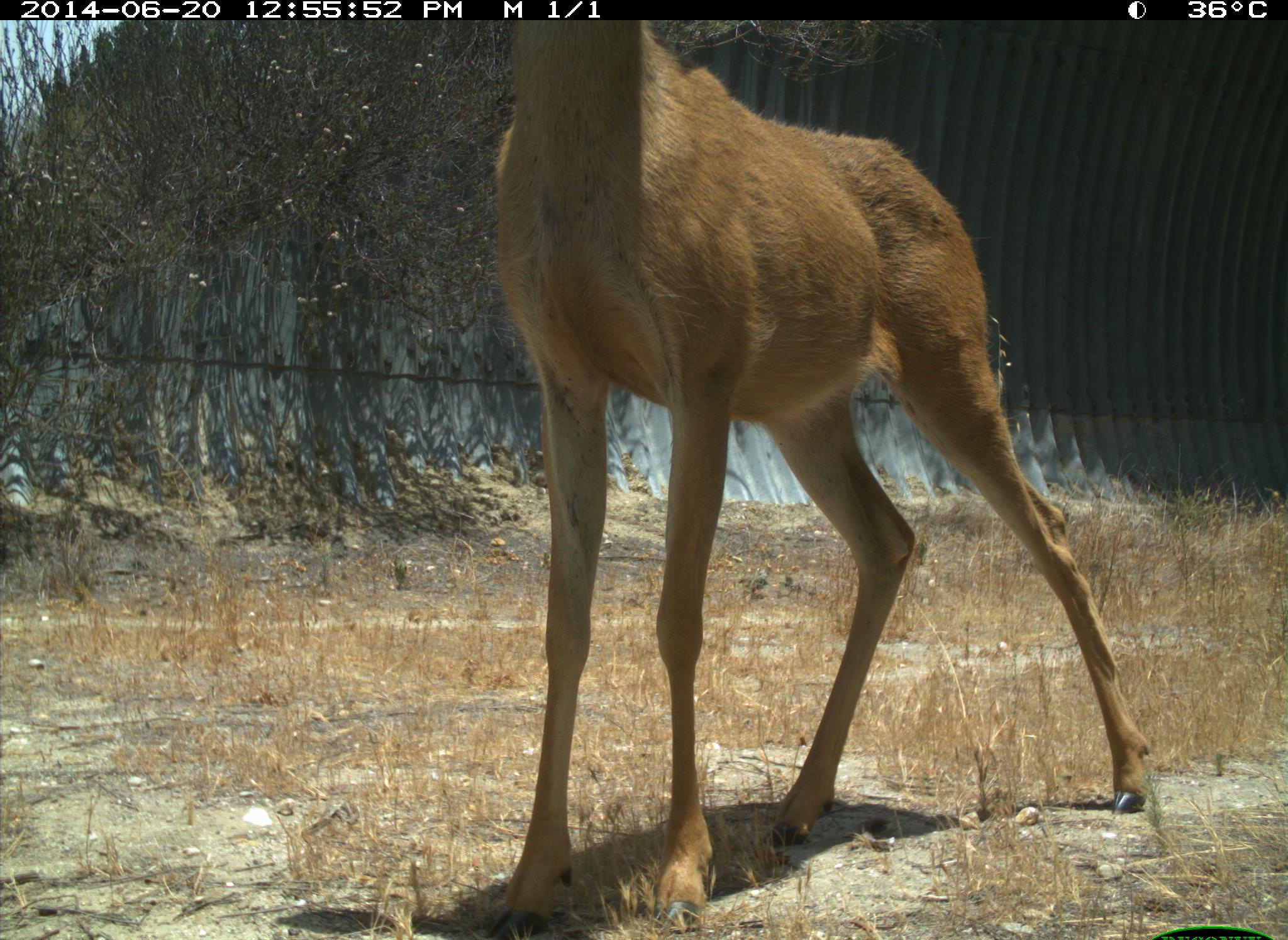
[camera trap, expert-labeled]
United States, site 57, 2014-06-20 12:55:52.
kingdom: Animalia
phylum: Chordata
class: Mammalia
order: Artiodactyla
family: Cervidae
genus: Odocoileus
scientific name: Odocoileus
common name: deer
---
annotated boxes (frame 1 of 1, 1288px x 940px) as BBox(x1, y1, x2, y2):
deer: BBox(487, 21, 1150, 938)